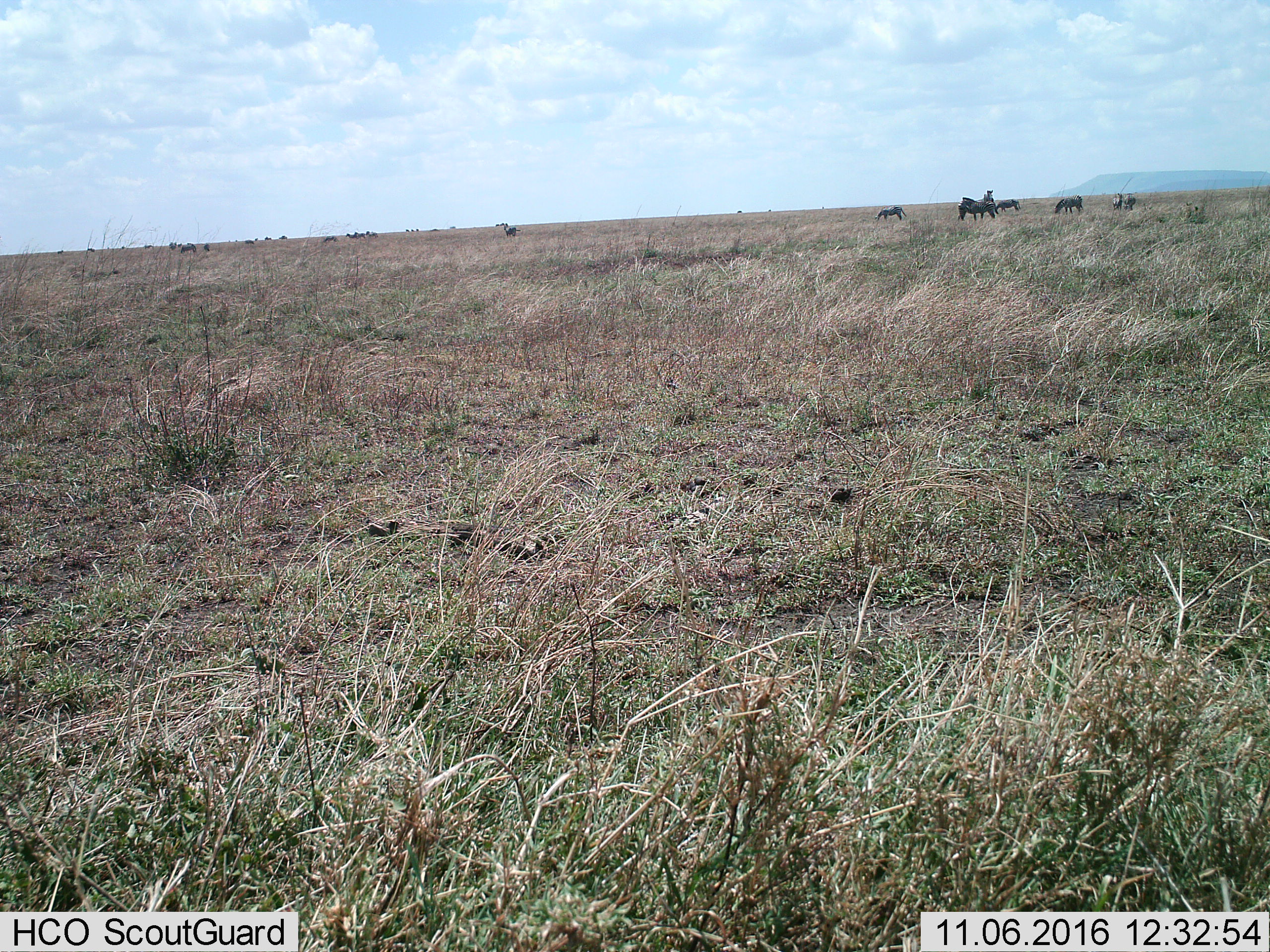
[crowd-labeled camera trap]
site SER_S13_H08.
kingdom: Animalia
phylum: Chordata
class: Mammalia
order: Perissodactyla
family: Equidae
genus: Equus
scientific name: Equus quagga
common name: plains zebra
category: zebraplains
Zebraplains (plains zebra) (Equus quagga), count 8. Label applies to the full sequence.